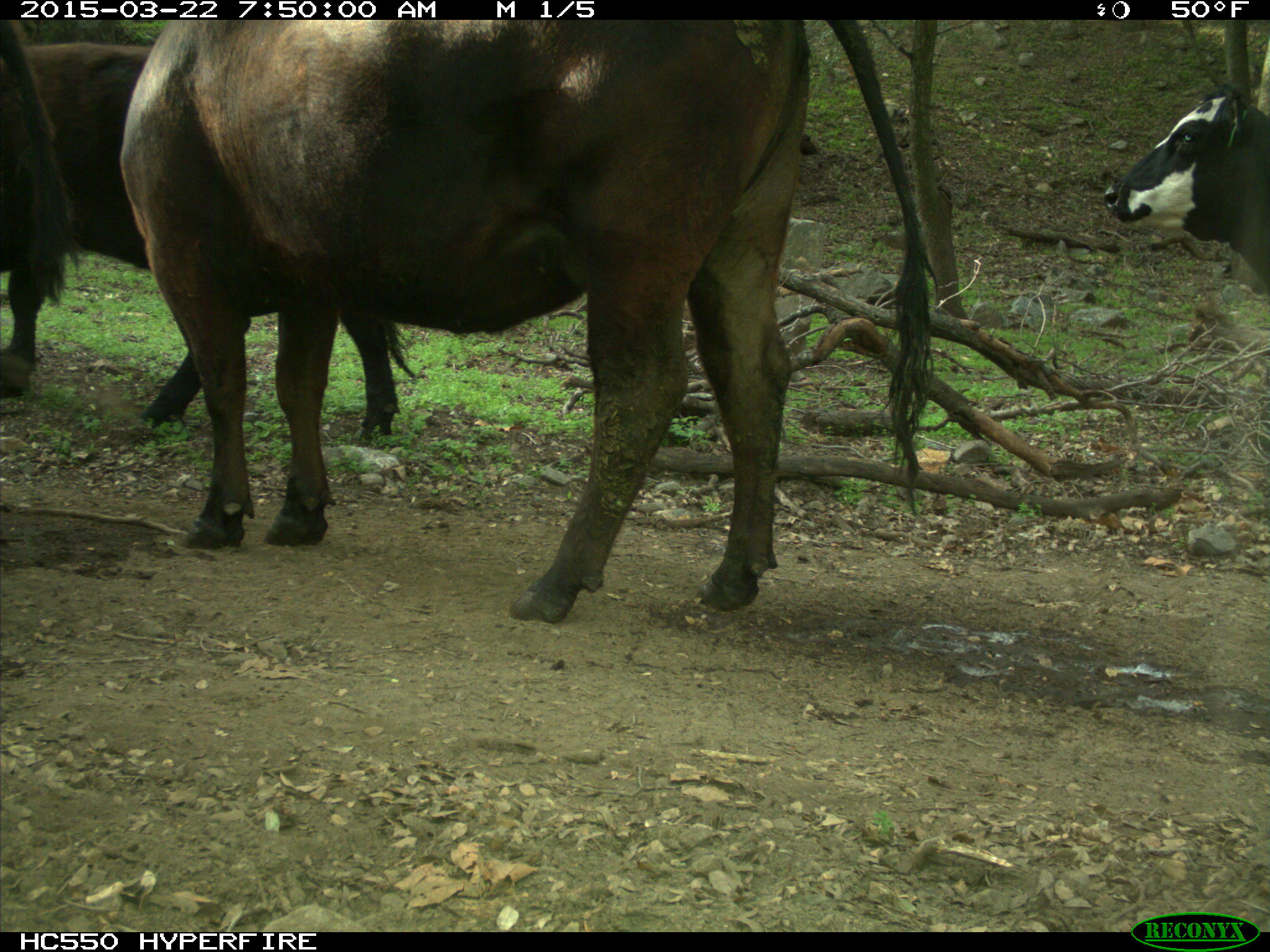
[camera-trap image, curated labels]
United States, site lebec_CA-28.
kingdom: Animalia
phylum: Chordata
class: Mammalia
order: Artiodactyla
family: Bovidae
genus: Bos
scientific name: Bos taurus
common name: domestic cow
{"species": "Bos taurus (domestic cow)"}